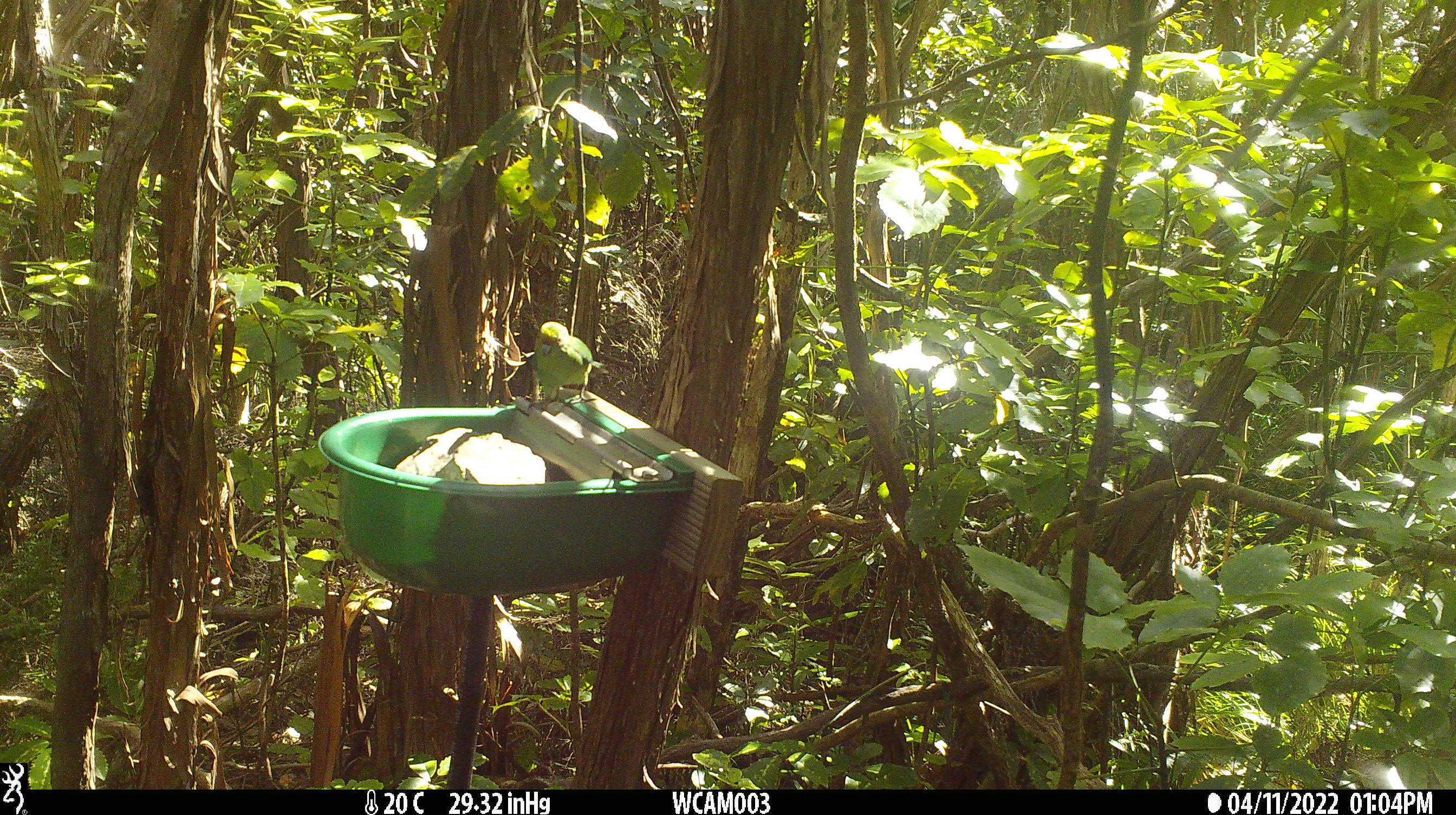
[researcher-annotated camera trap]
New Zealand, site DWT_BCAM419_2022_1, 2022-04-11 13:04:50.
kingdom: Animalia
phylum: Chordata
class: Aves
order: Psittaciformes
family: Psittaculidae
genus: Cyanoramphus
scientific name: Cyanoramphus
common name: parakeet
Parakeet (Cyanoramphus).